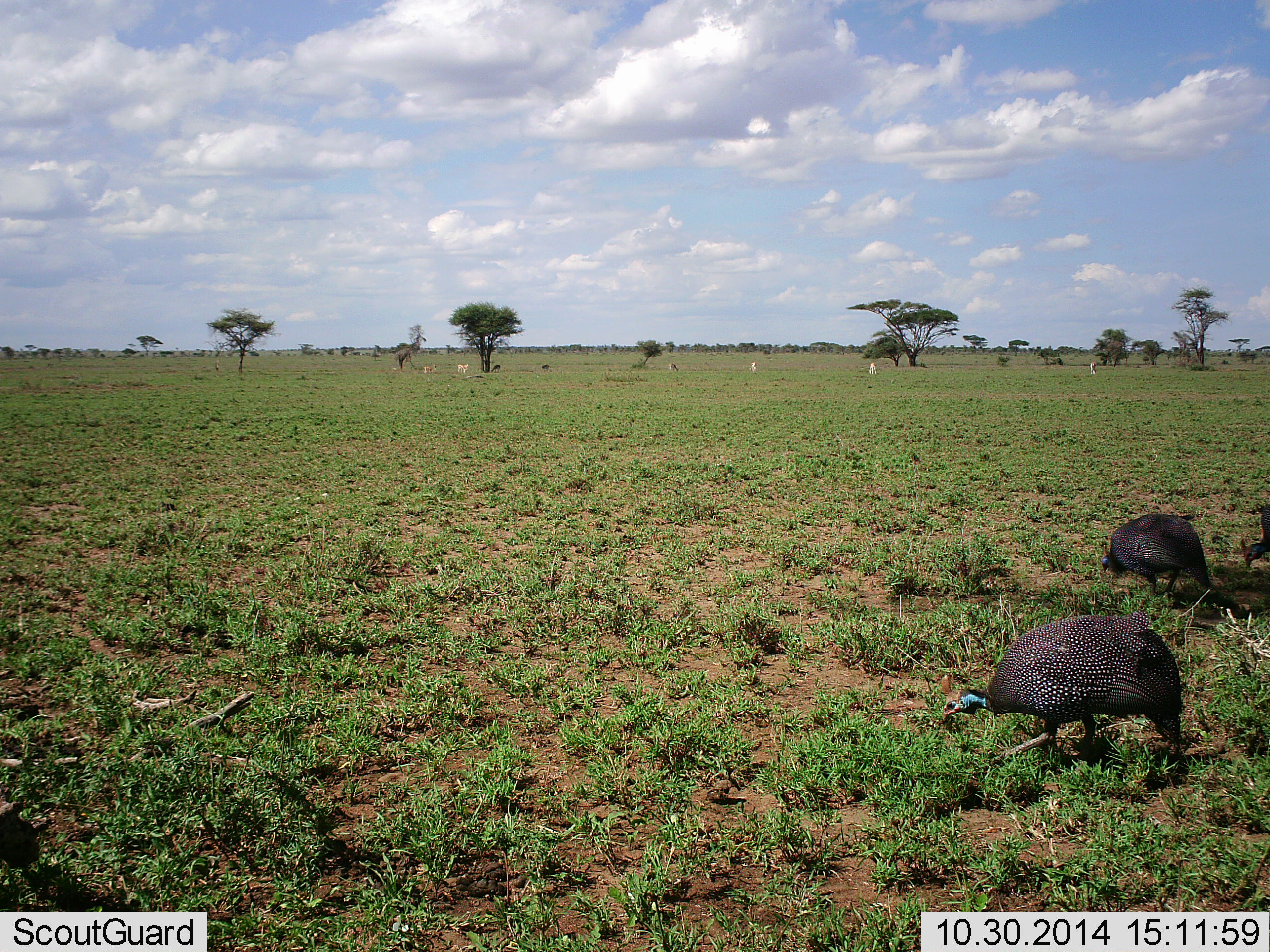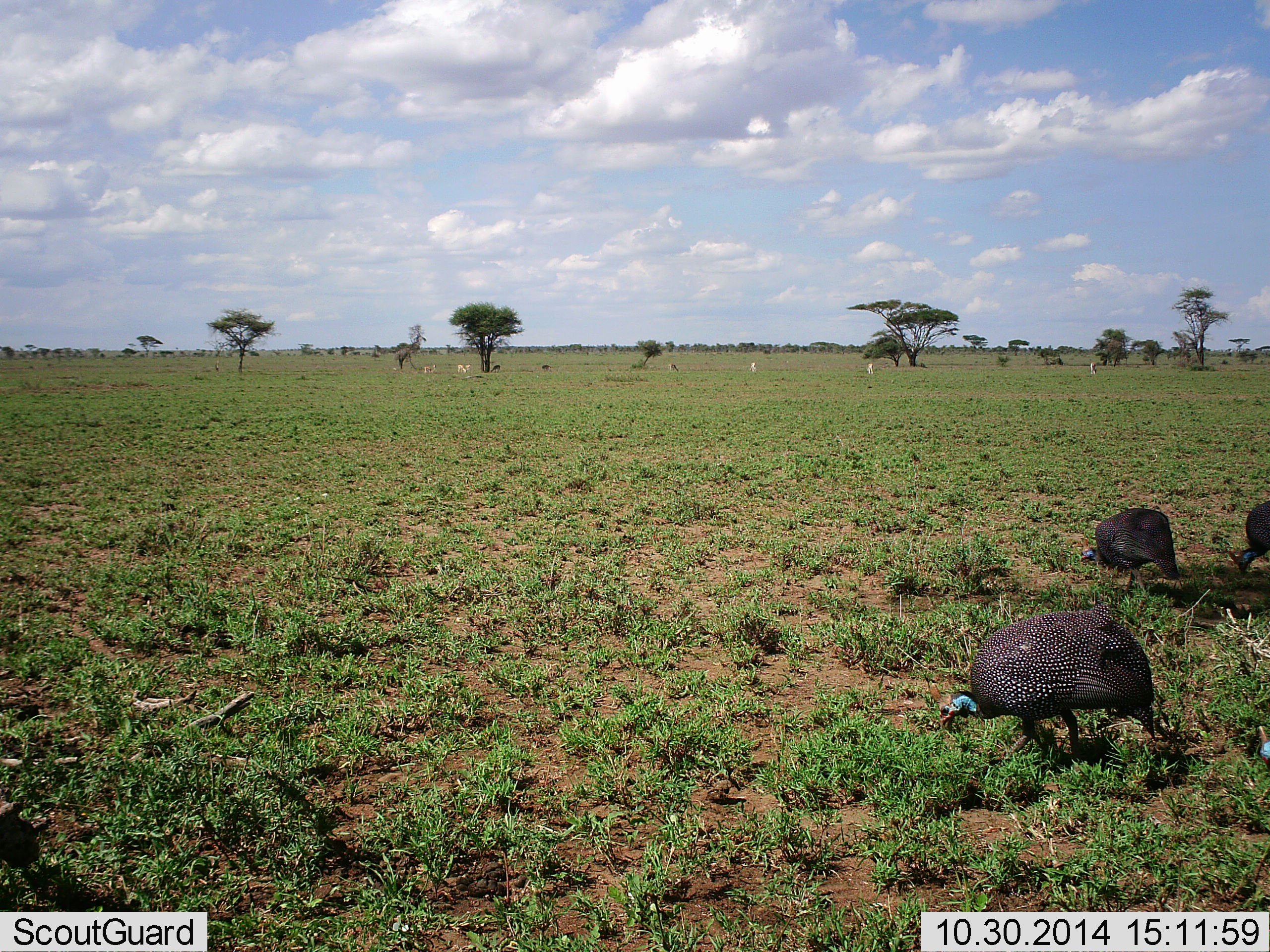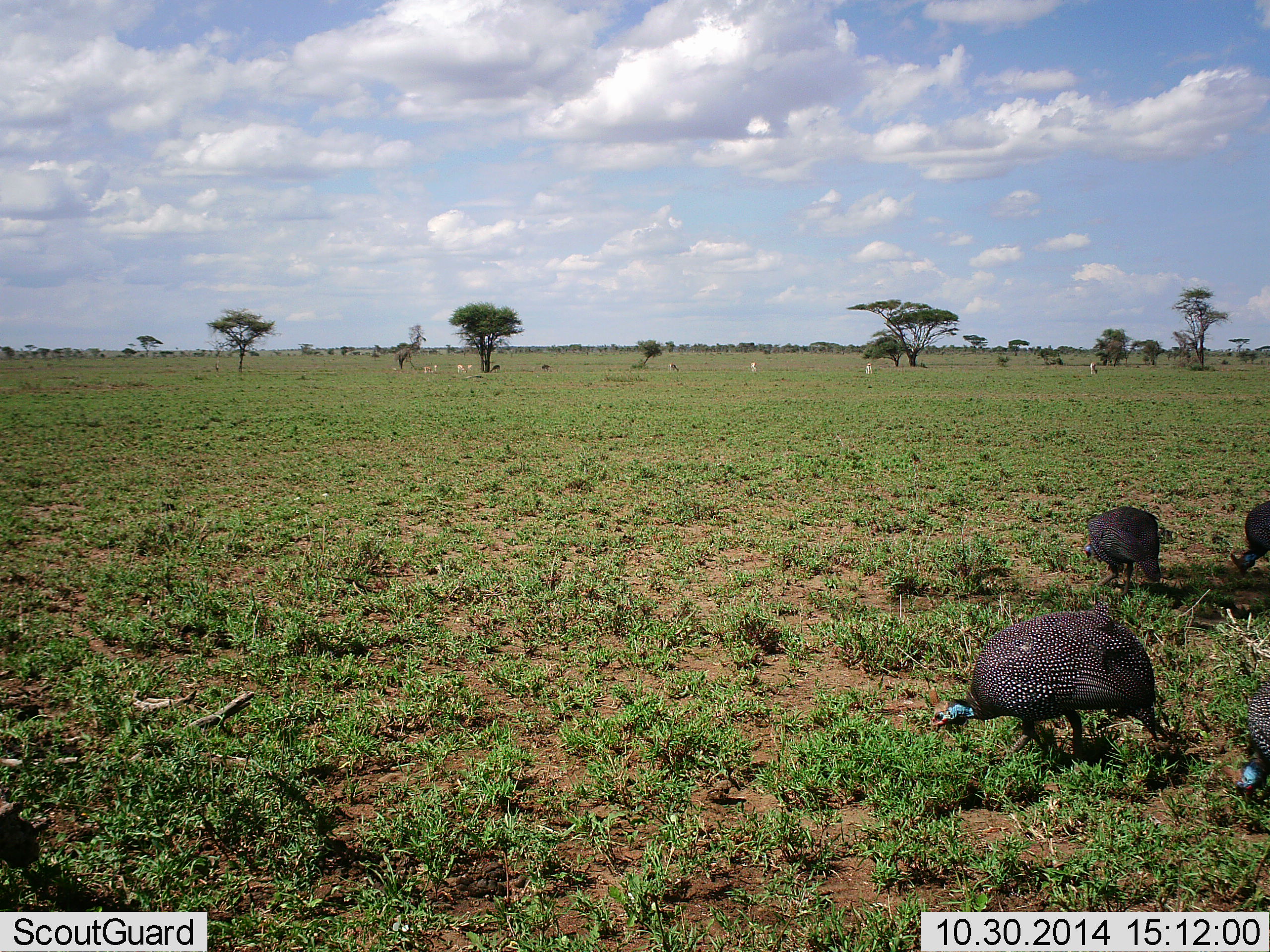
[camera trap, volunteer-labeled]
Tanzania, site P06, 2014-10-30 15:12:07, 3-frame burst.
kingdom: Animalia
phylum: Chordata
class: Aves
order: Galliformes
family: Numididae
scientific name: Numididae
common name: guinea fowl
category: guineafowl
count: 4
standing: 0%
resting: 0%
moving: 45%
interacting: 0%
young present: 0%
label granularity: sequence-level